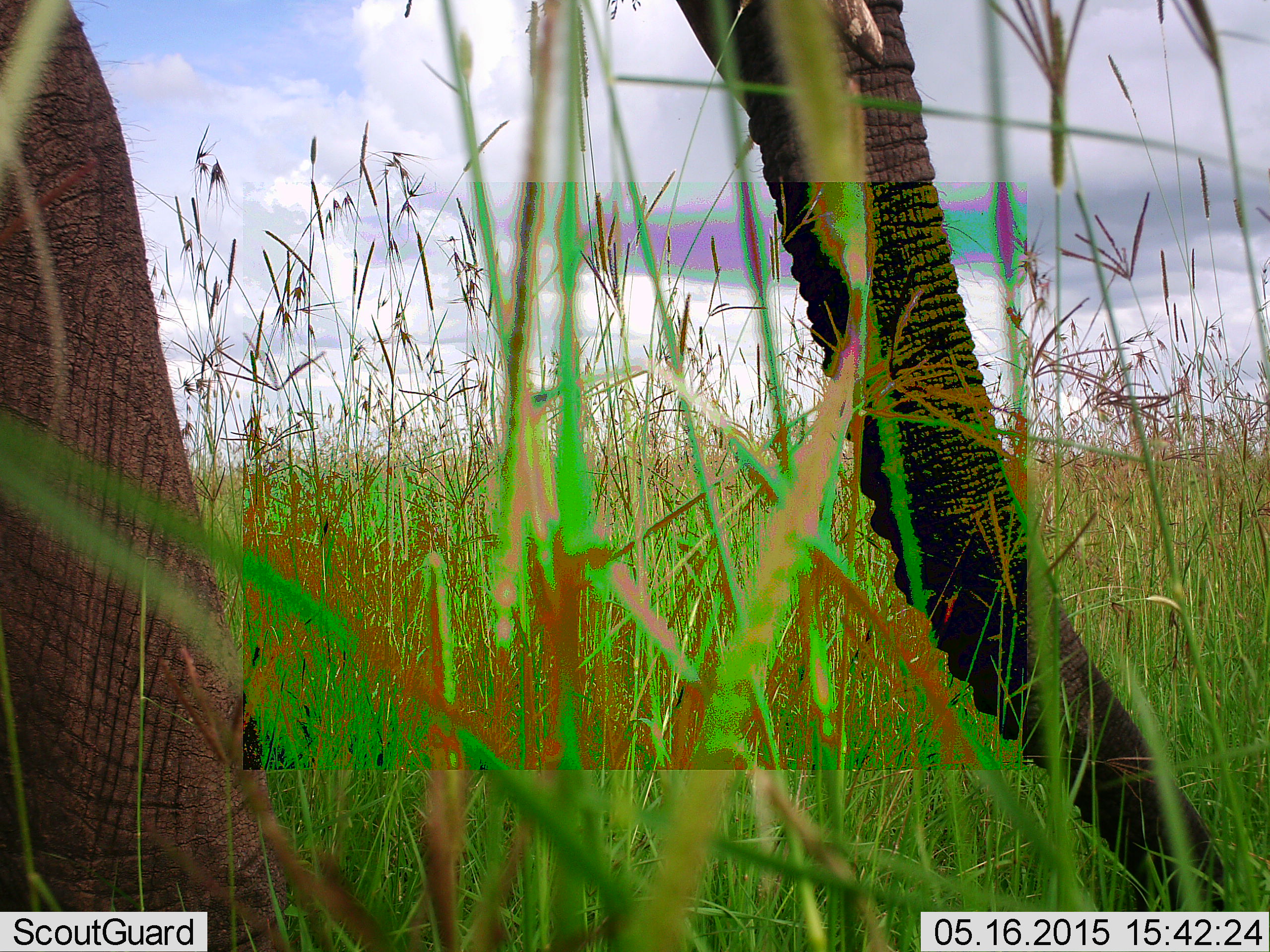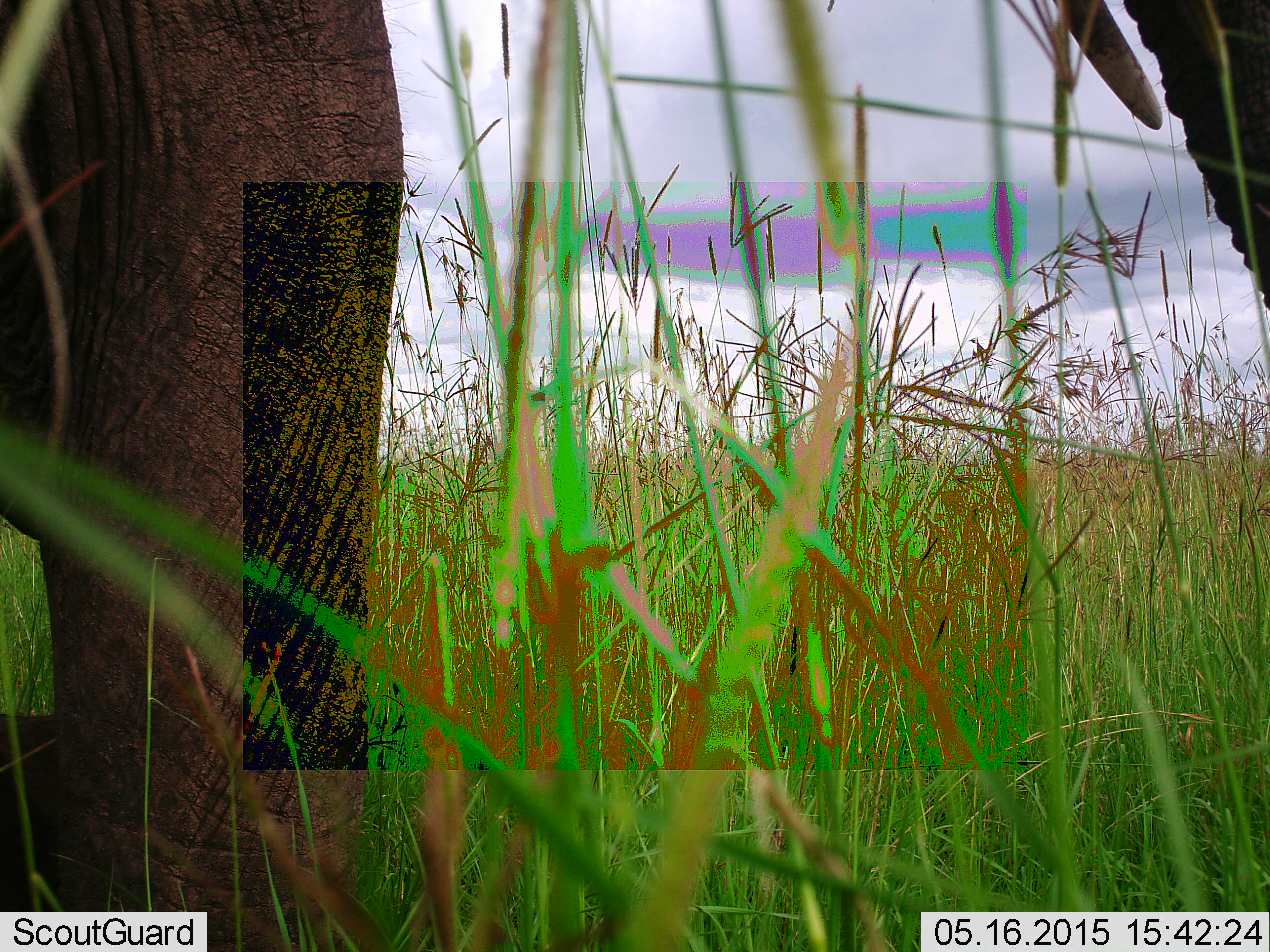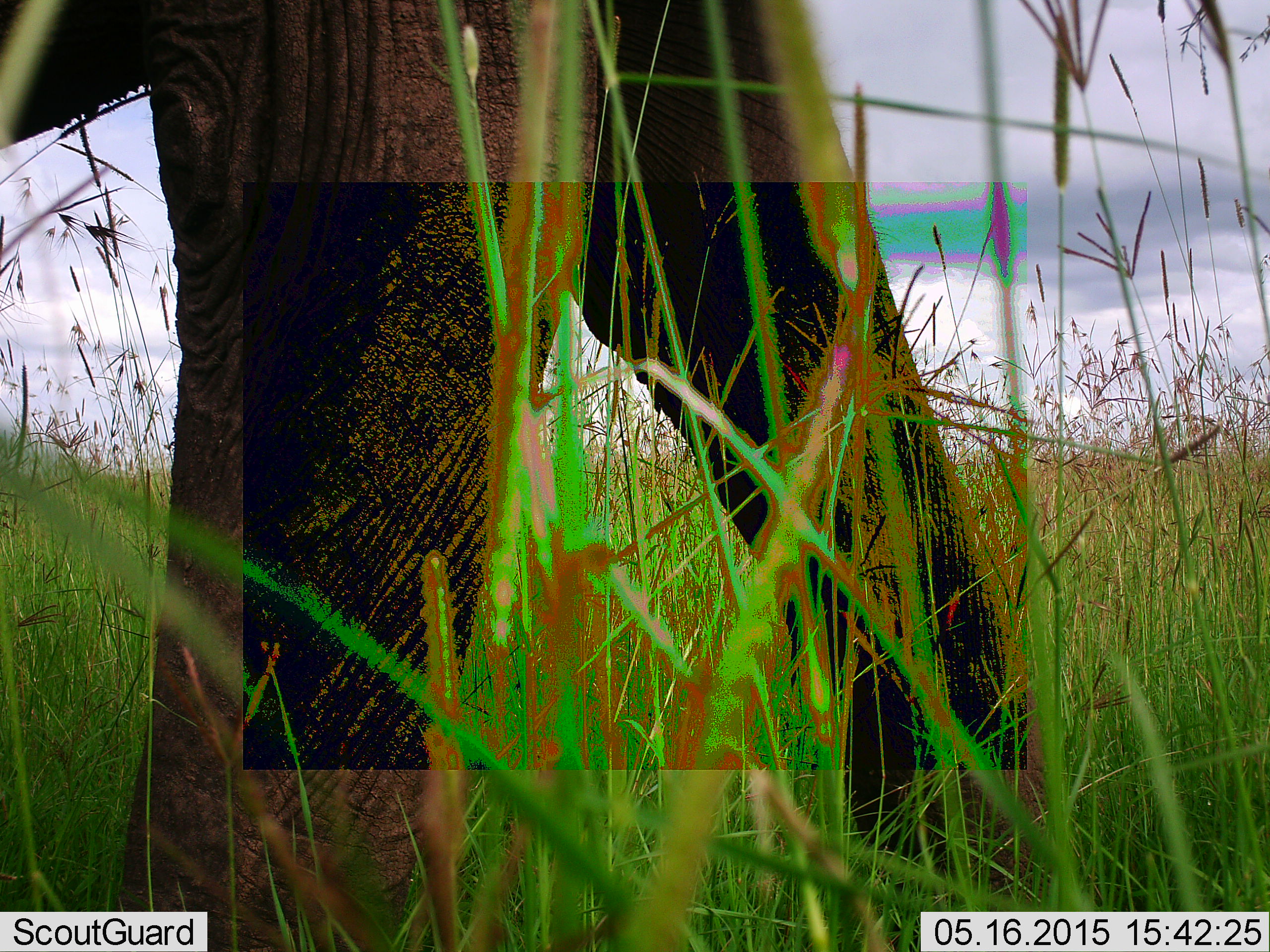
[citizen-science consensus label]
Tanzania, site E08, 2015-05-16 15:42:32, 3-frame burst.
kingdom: Animalia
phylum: Chordata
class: Mammalia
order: Proboscidea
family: Elephantidae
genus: Loxodonta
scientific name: Loxodonta africana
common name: african bush elephant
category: elephant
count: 1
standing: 30%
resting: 0%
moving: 80%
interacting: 0%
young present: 0%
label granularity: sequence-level